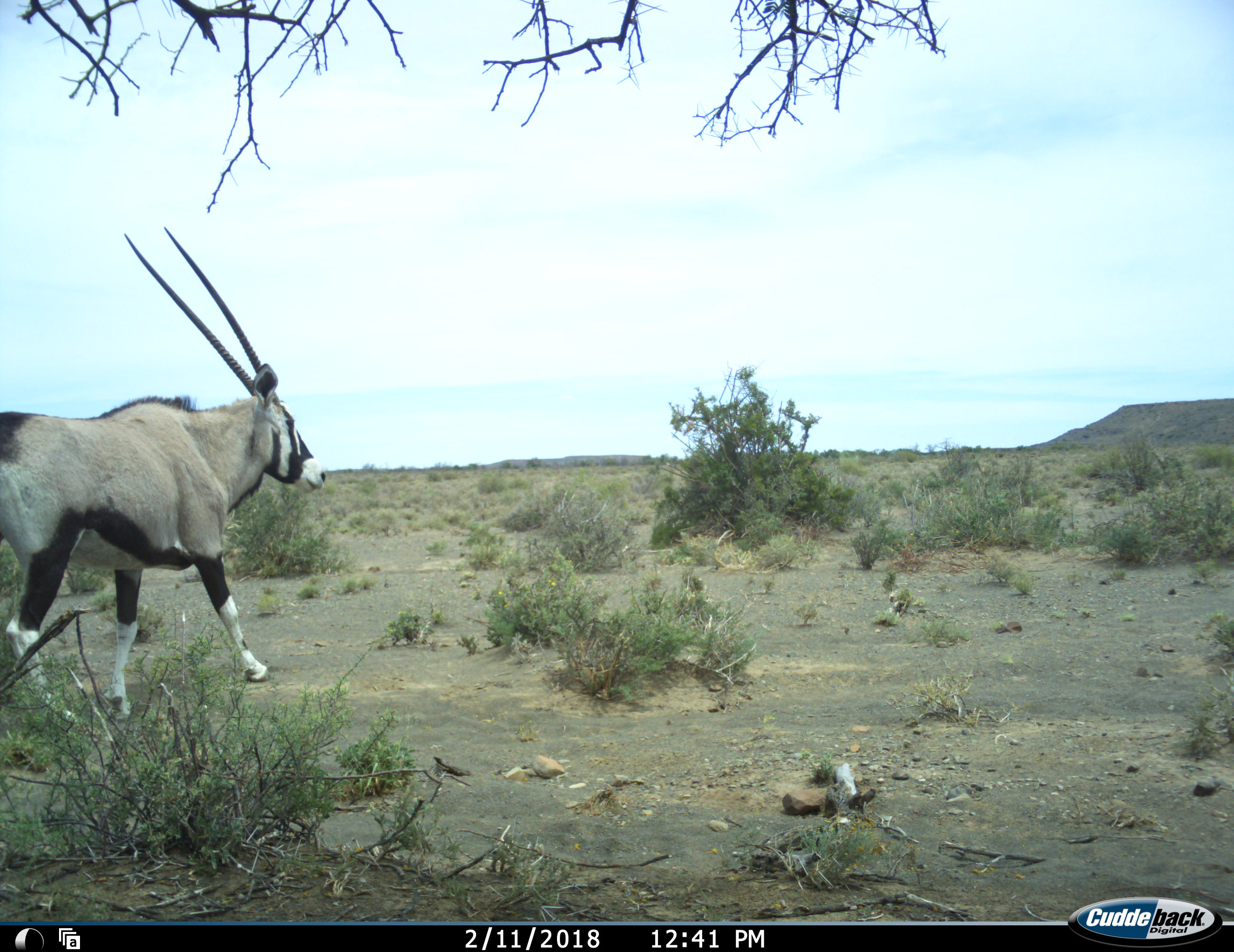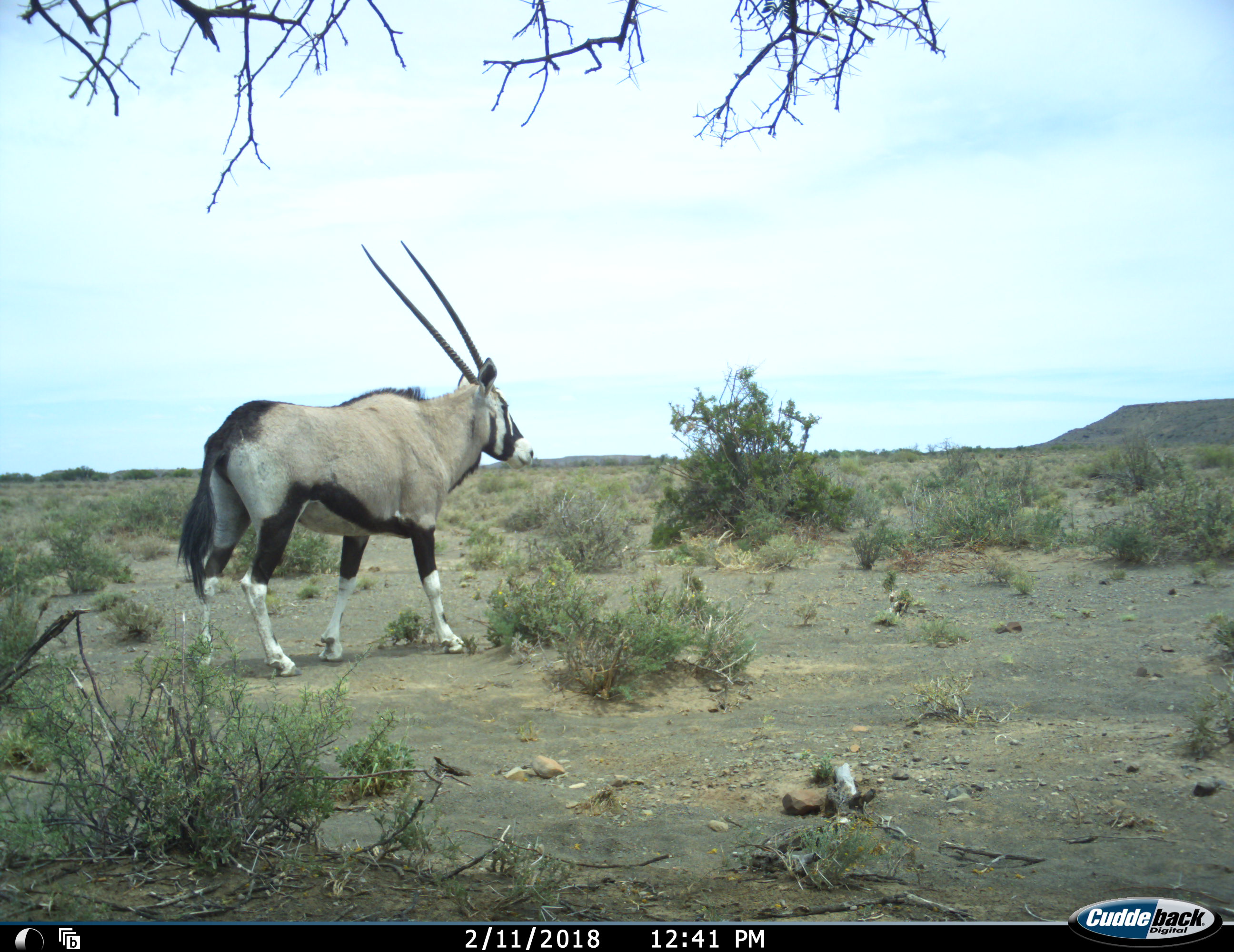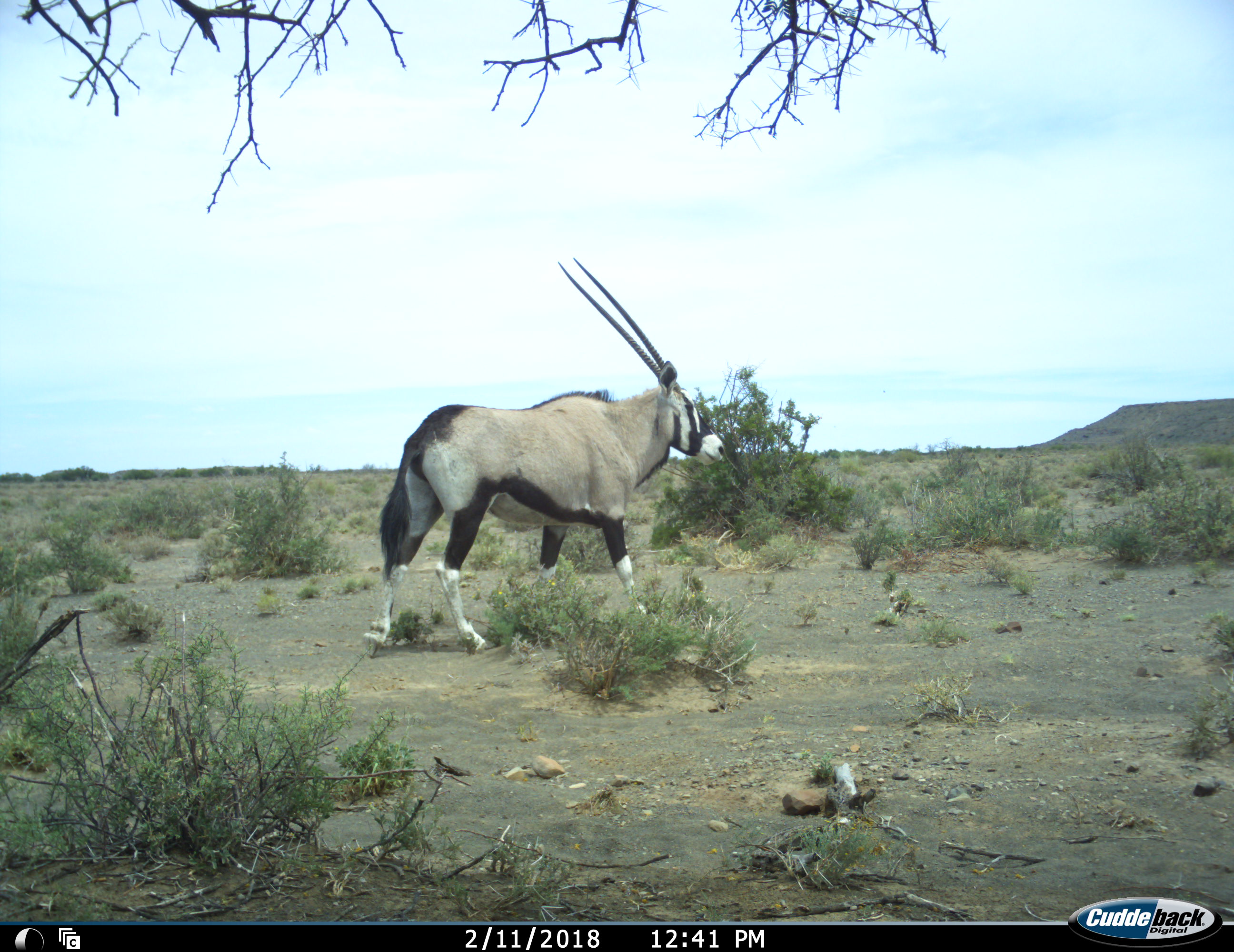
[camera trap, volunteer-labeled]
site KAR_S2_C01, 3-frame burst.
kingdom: Animalia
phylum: Chordata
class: Mammalia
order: Artiodactyla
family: Bovidae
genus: Oryx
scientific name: Oryx gazella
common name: gemsbok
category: oryx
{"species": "oryx (gemsbok) (Oryx gazella)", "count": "1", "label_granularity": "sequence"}